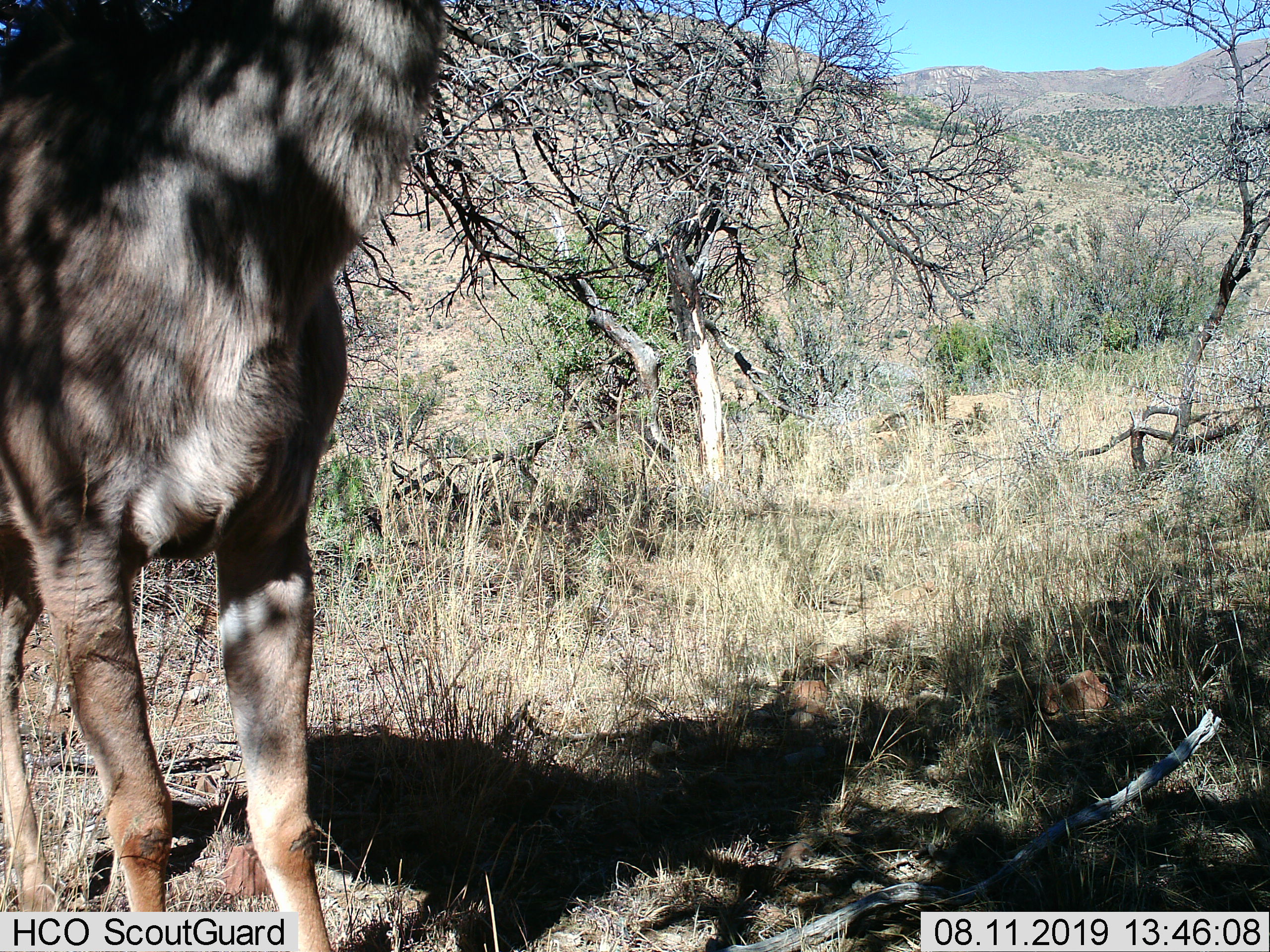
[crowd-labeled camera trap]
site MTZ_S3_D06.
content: unidentified animal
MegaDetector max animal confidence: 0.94